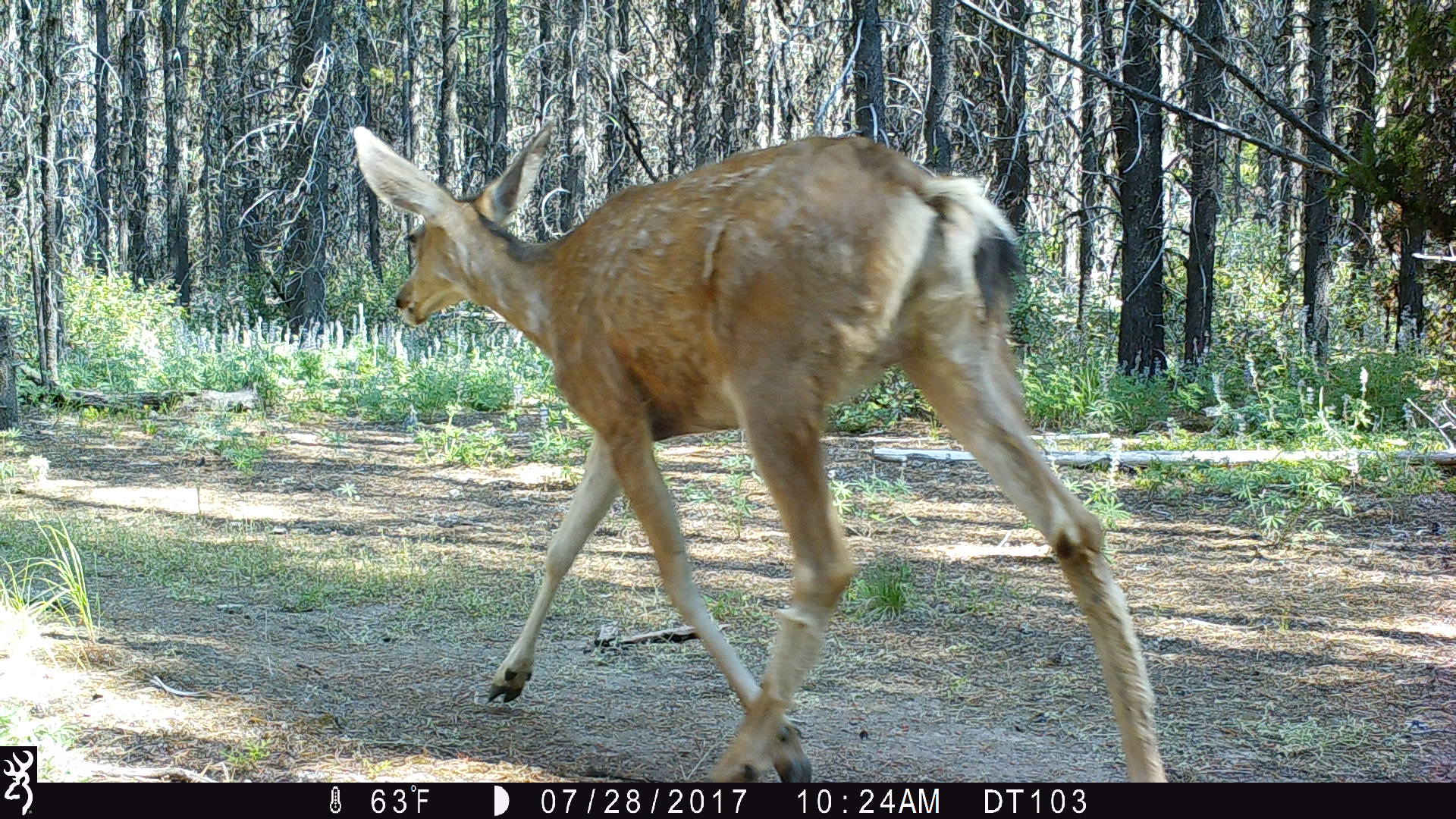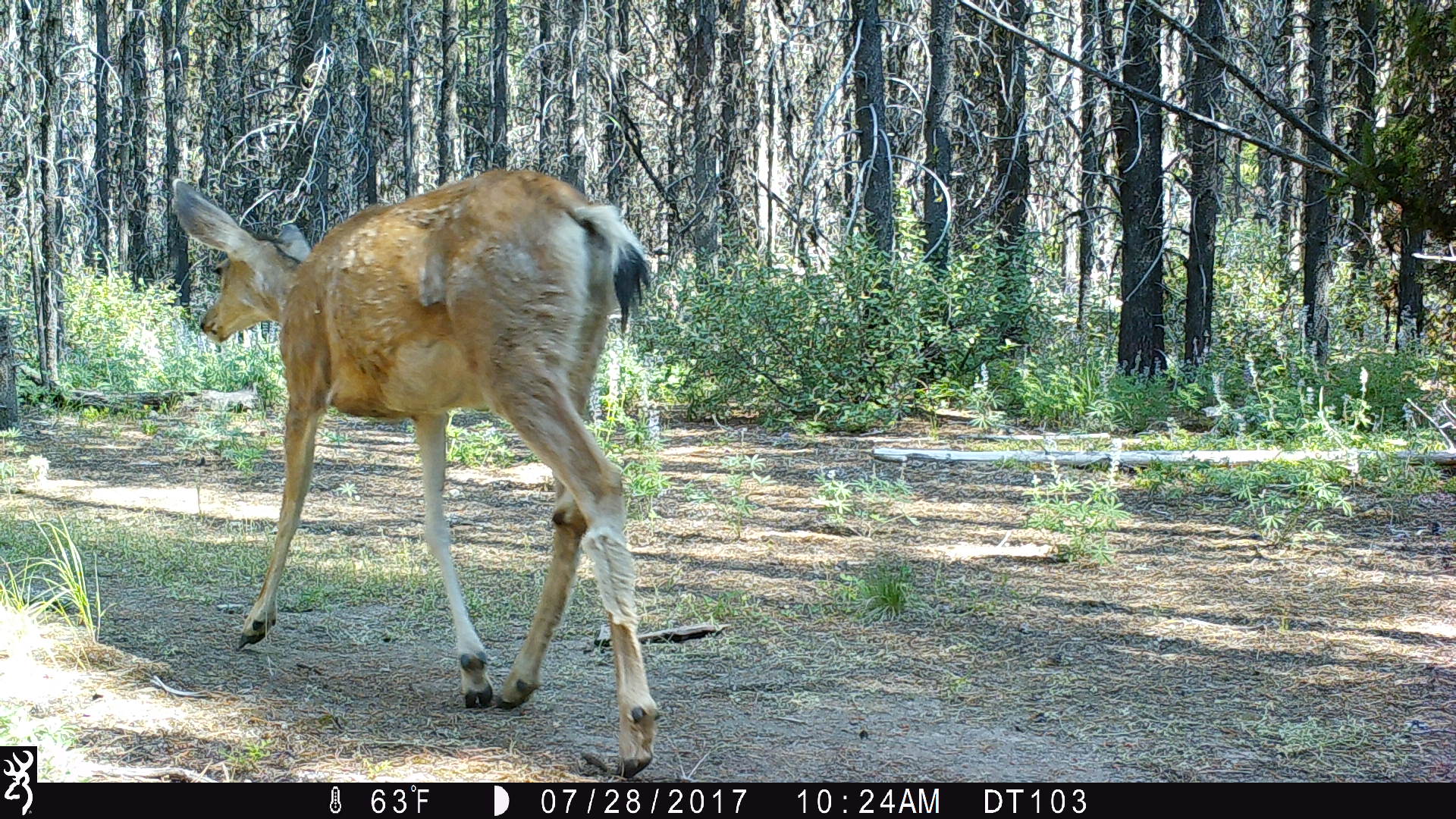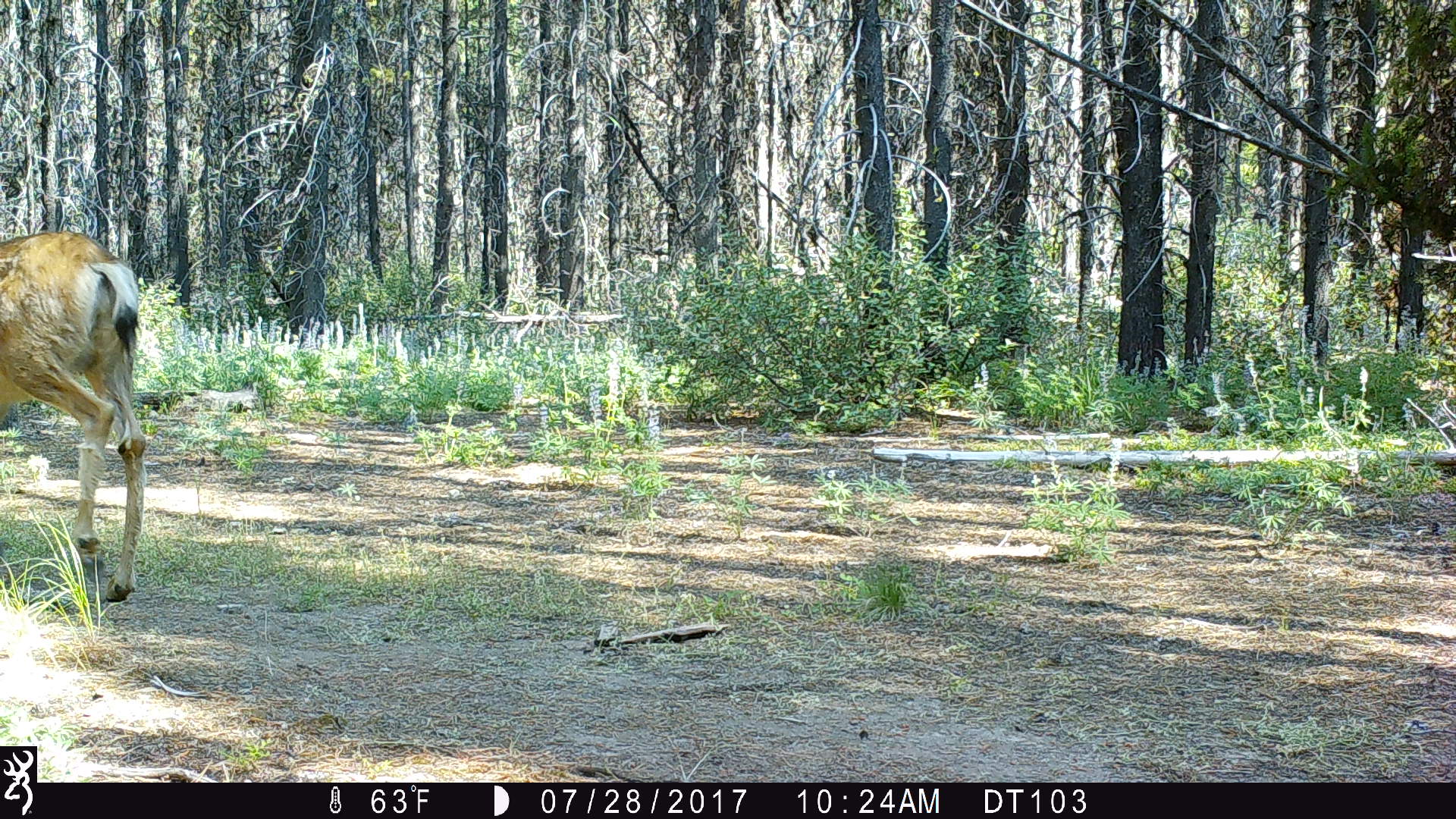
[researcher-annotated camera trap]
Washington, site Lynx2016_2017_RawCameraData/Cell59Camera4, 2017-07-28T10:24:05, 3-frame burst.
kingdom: Animalia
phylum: Chordata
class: Mammalia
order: Artiodactyla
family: Cervidae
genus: Odocoileus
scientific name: Odocoileus hemionus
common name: mule deer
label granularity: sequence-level